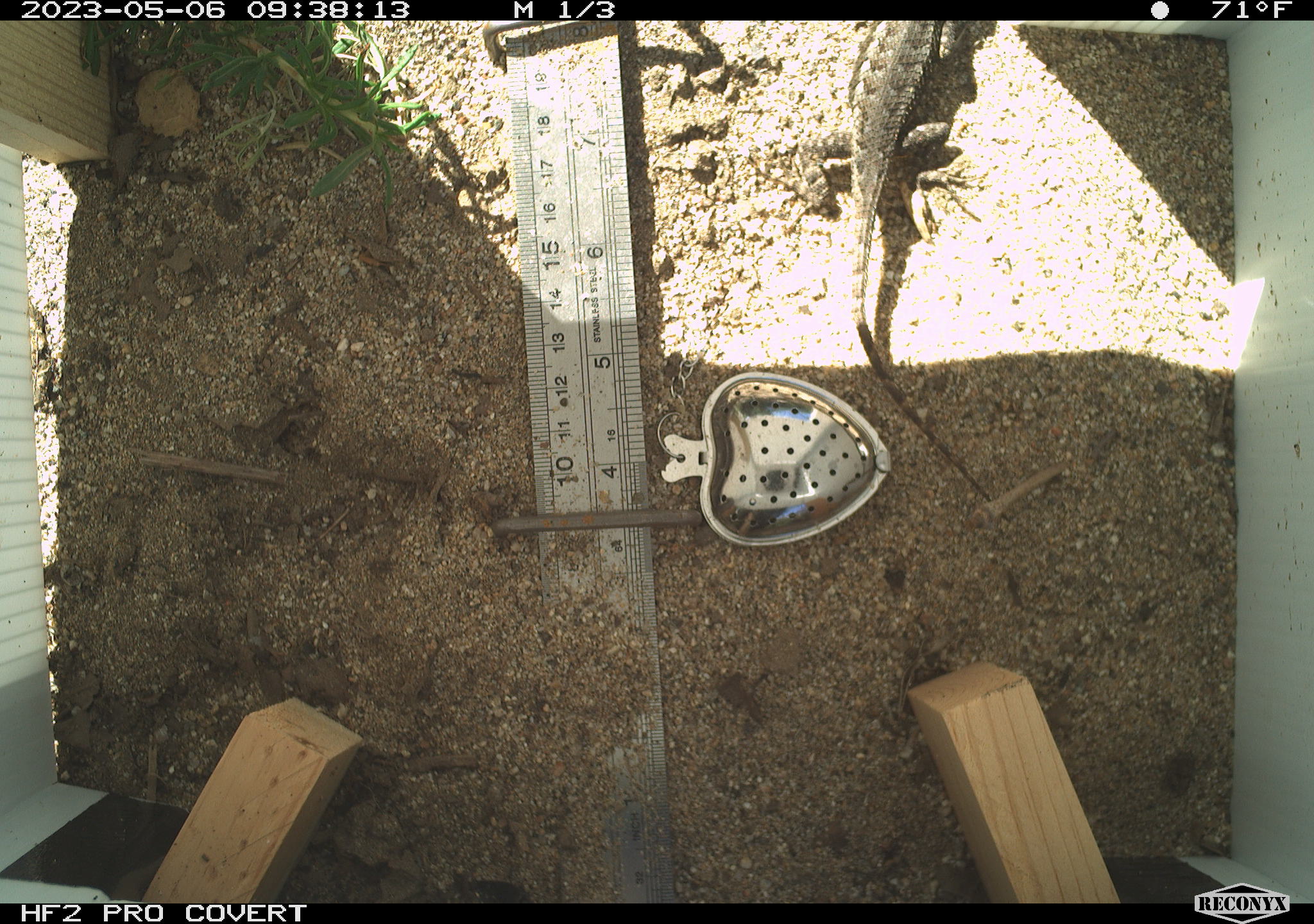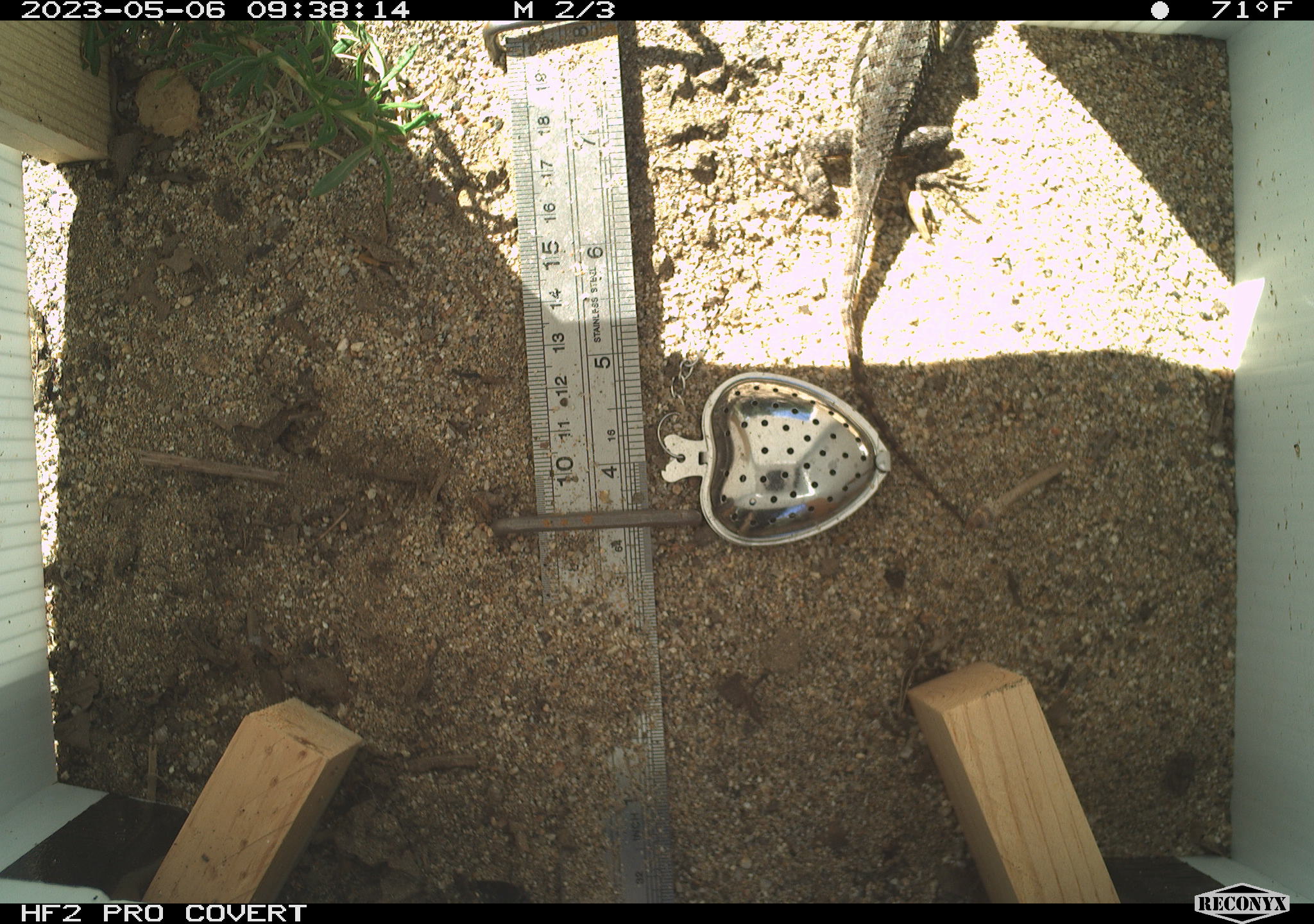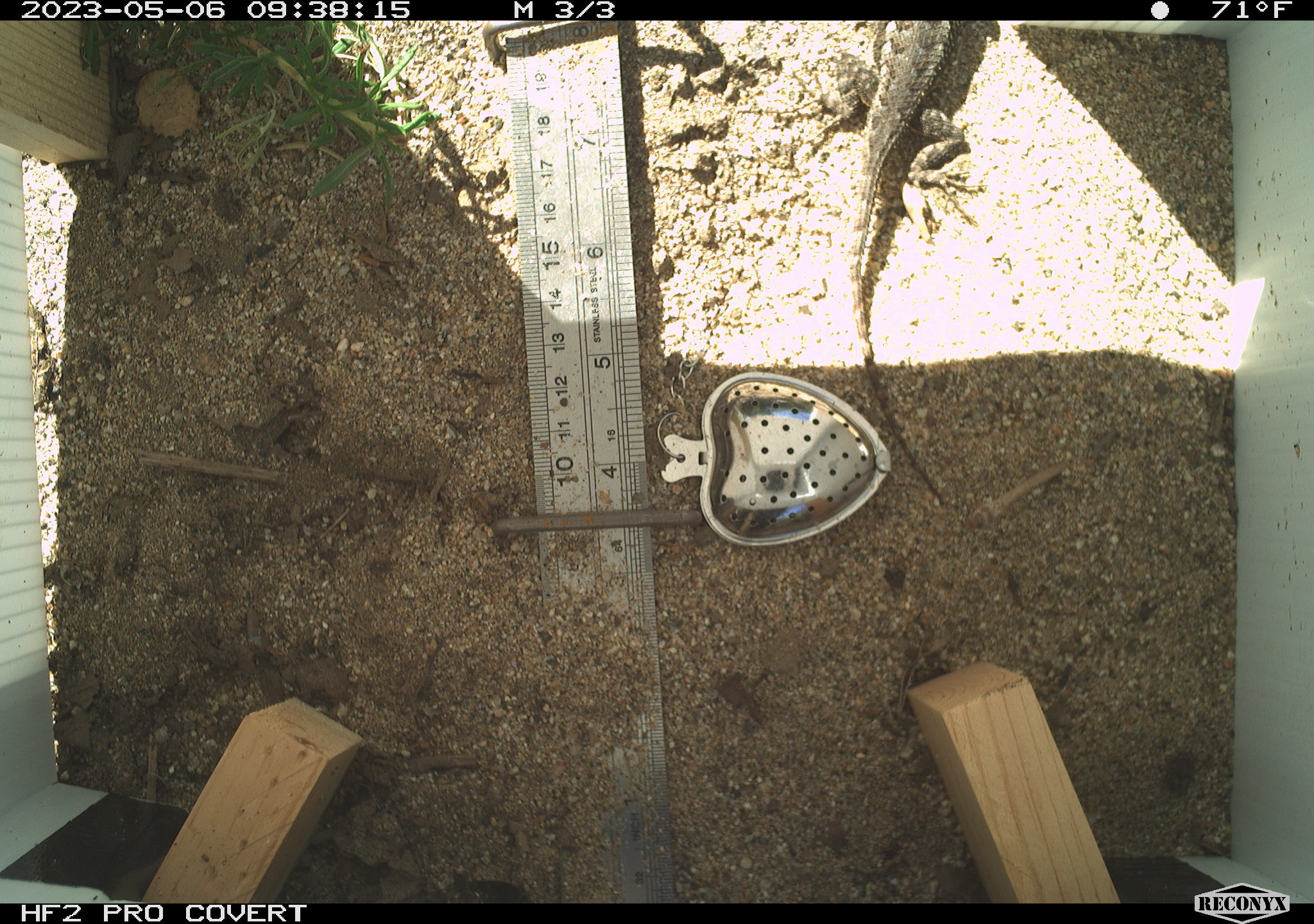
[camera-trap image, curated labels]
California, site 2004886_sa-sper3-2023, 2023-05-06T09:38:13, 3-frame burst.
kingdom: Animalia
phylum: Chordata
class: Reptilia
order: Squamata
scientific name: Squamata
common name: lizards and snakes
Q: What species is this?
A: Lizards and snakes (Squamata).